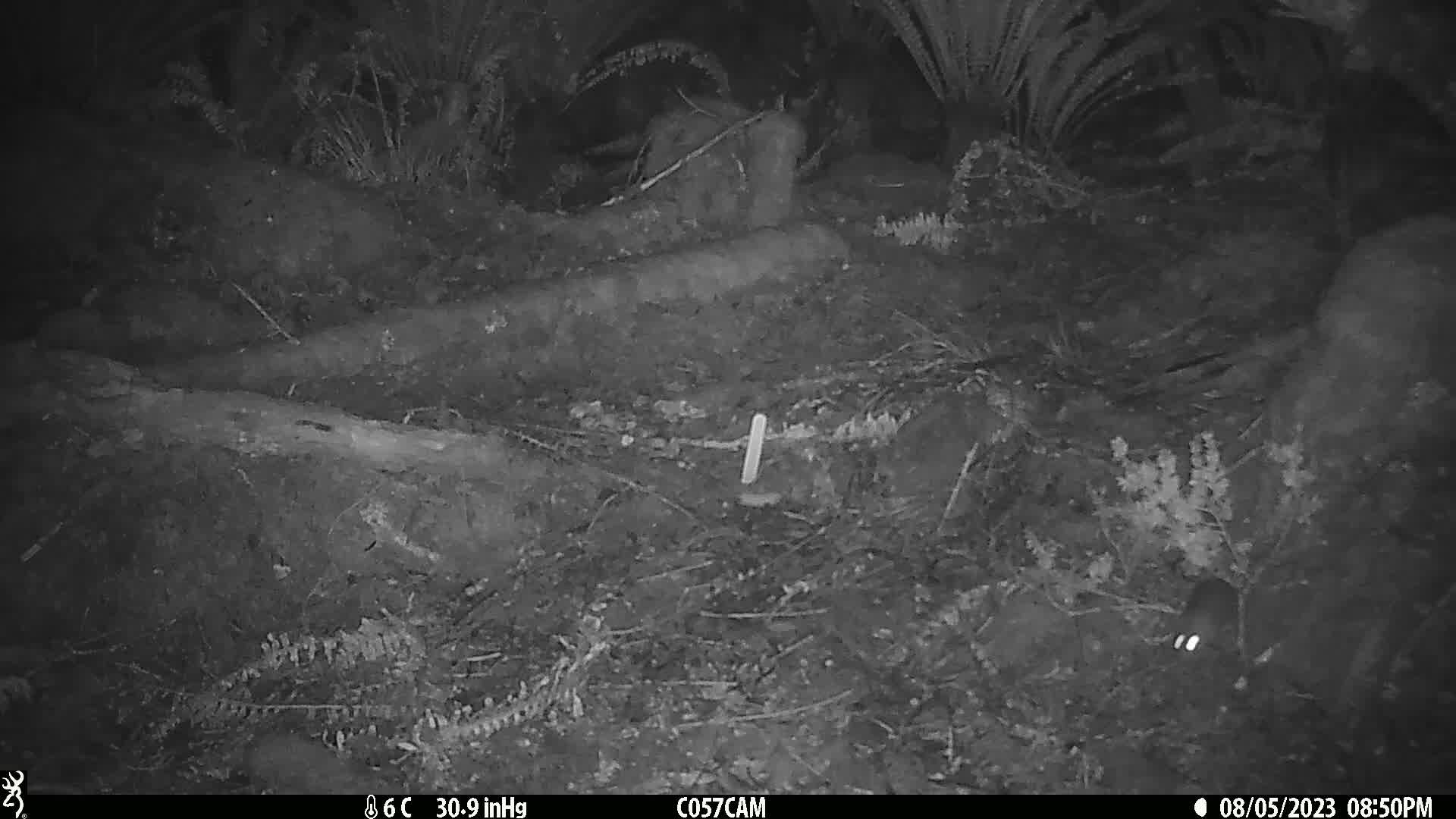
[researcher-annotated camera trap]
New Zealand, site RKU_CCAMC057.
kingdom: Animalia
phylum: Chordata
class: Mammalia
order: Rodentia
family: Muridae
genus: Rattus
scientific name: Rattus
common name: rat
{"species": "rat (Rattus)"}